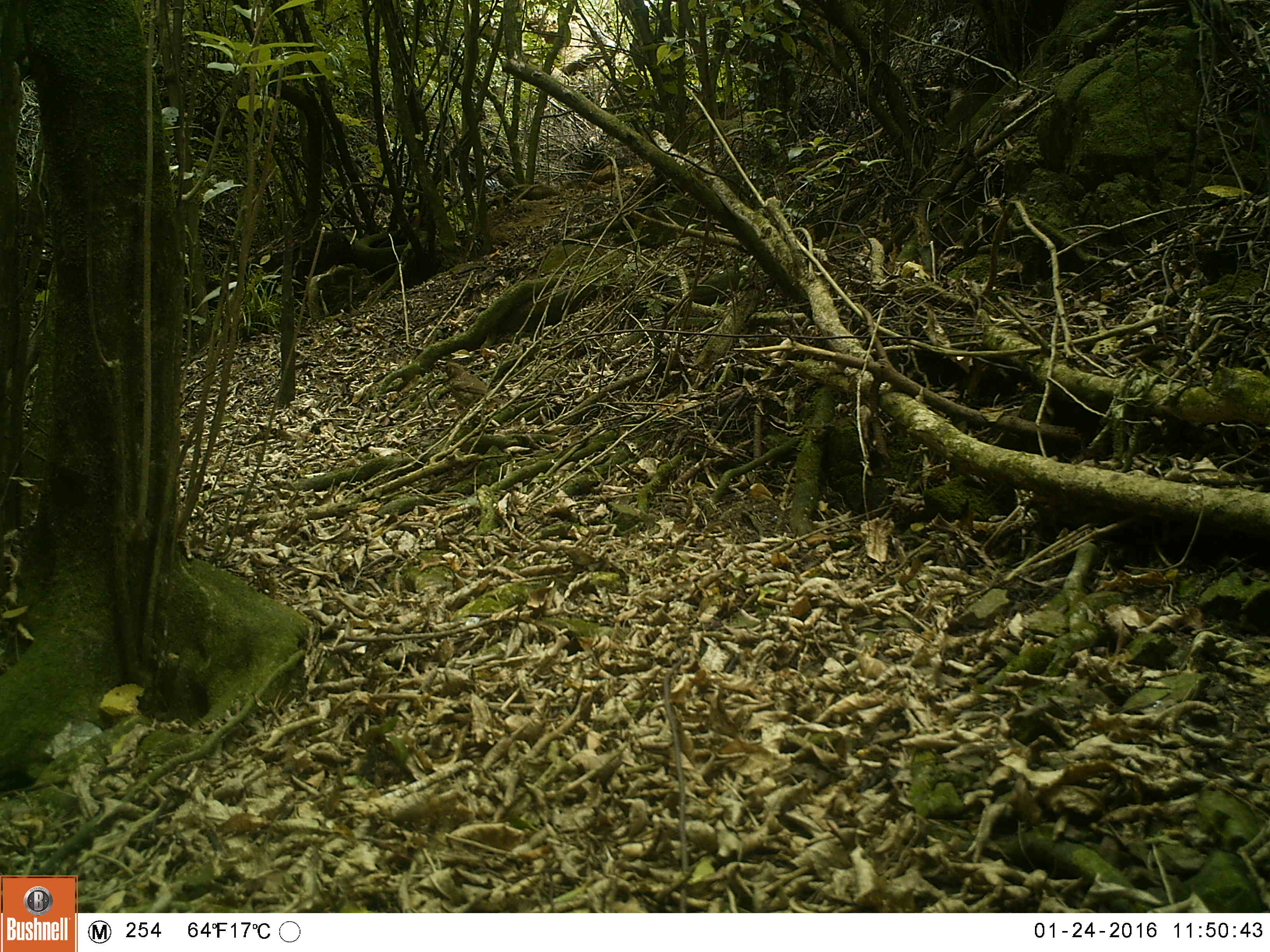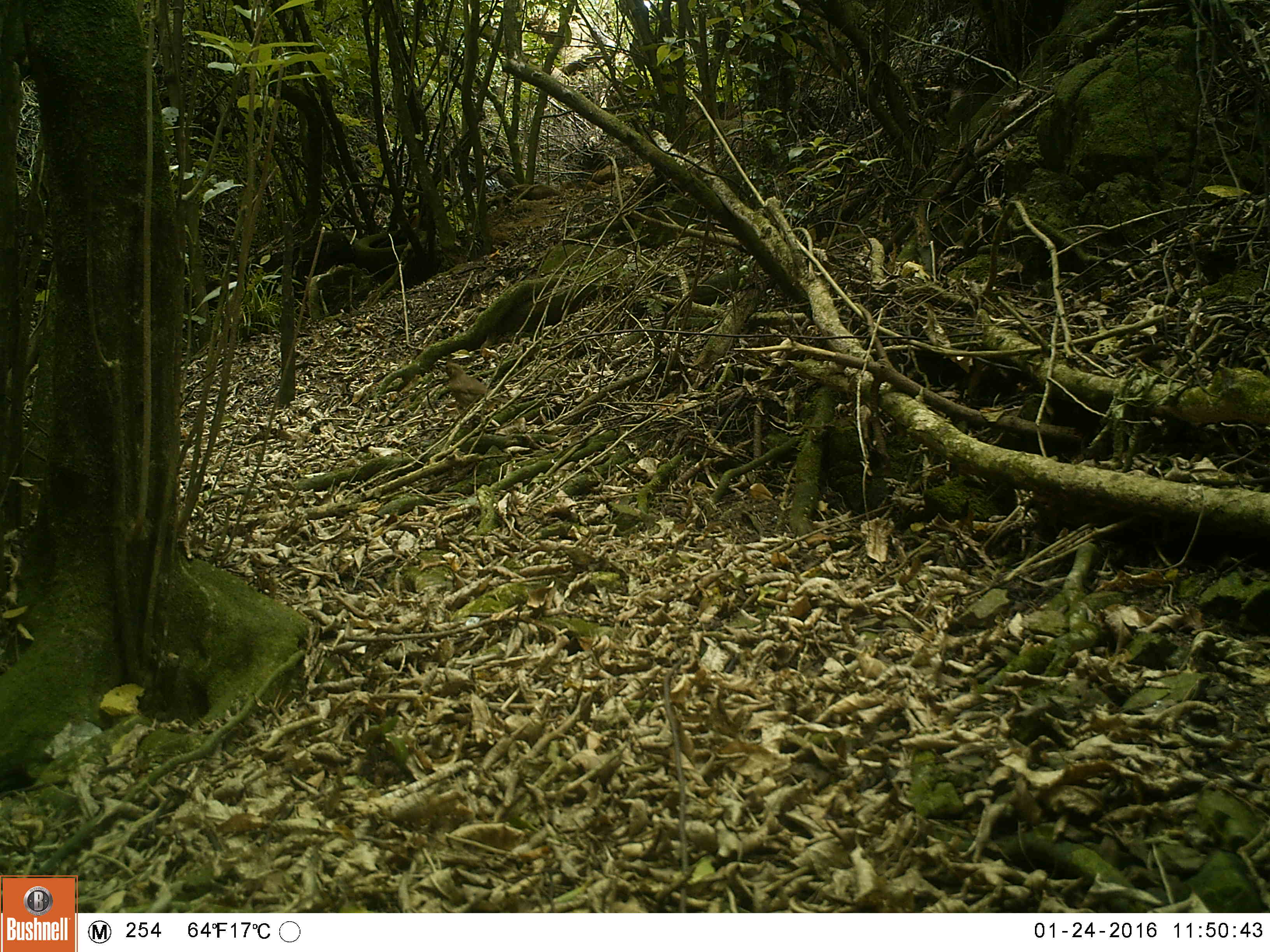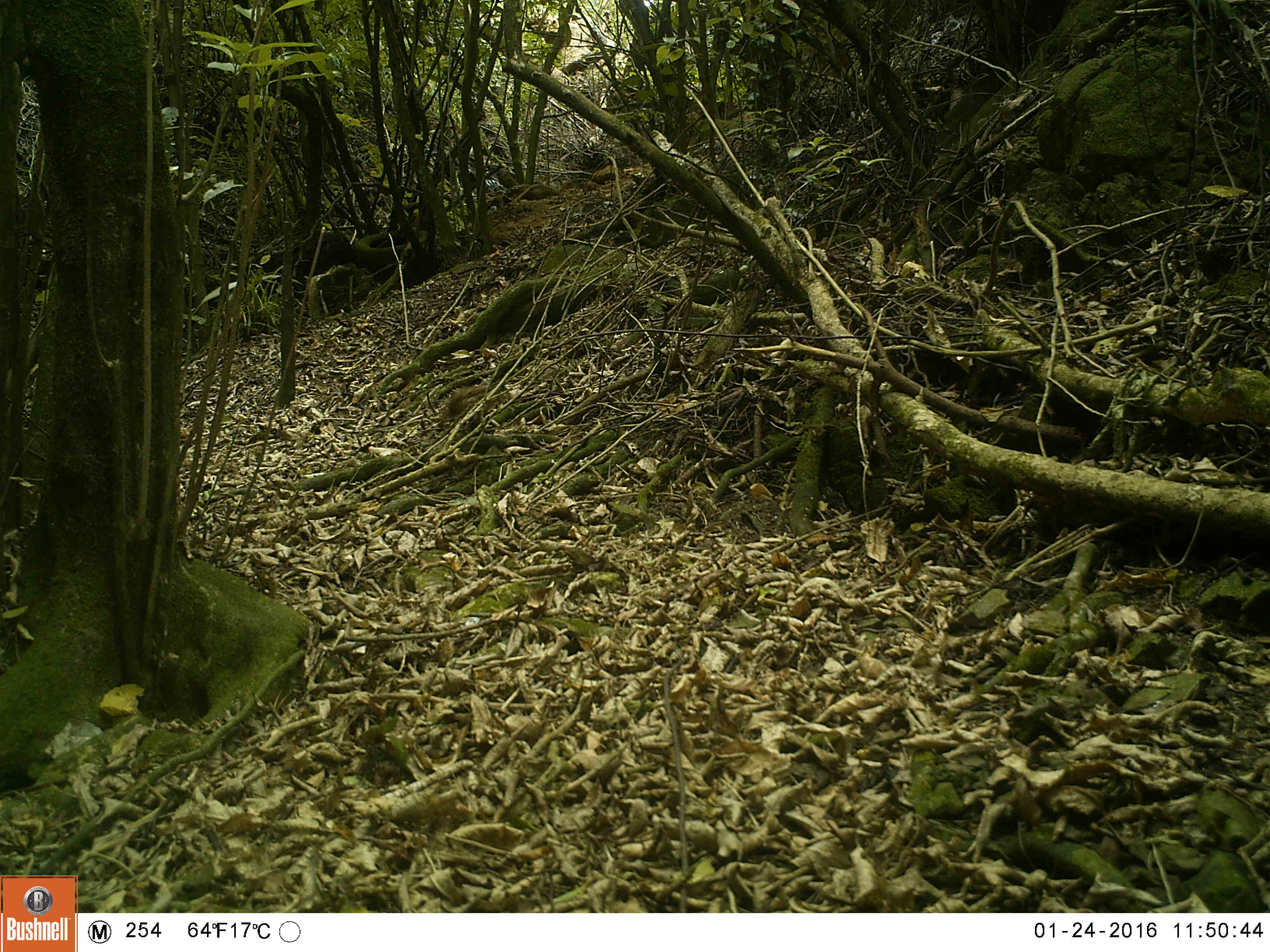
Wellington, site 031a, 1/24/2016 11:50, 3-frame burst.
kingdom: Animalia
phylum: Chordata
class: Aves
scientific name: Aves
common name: bird